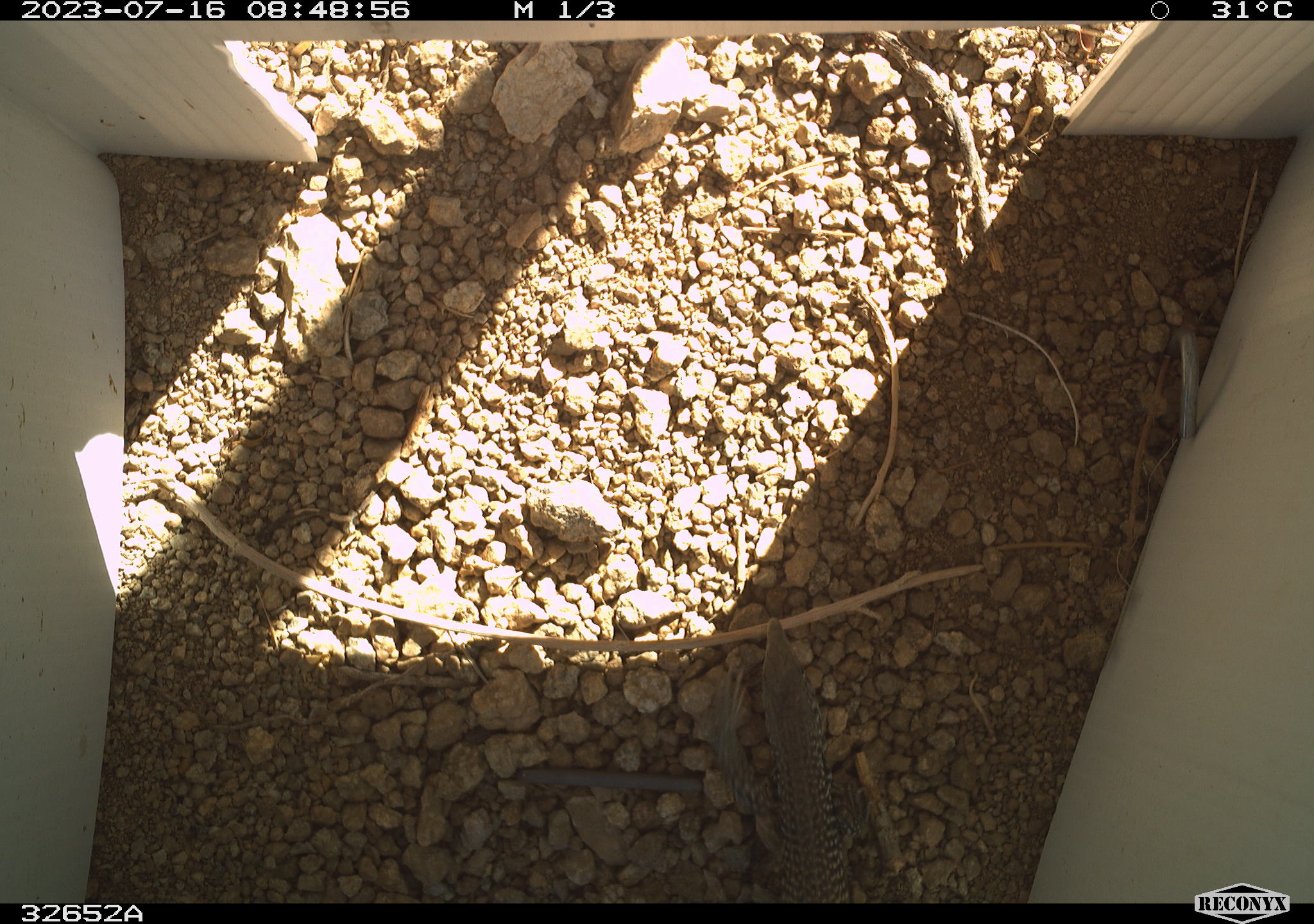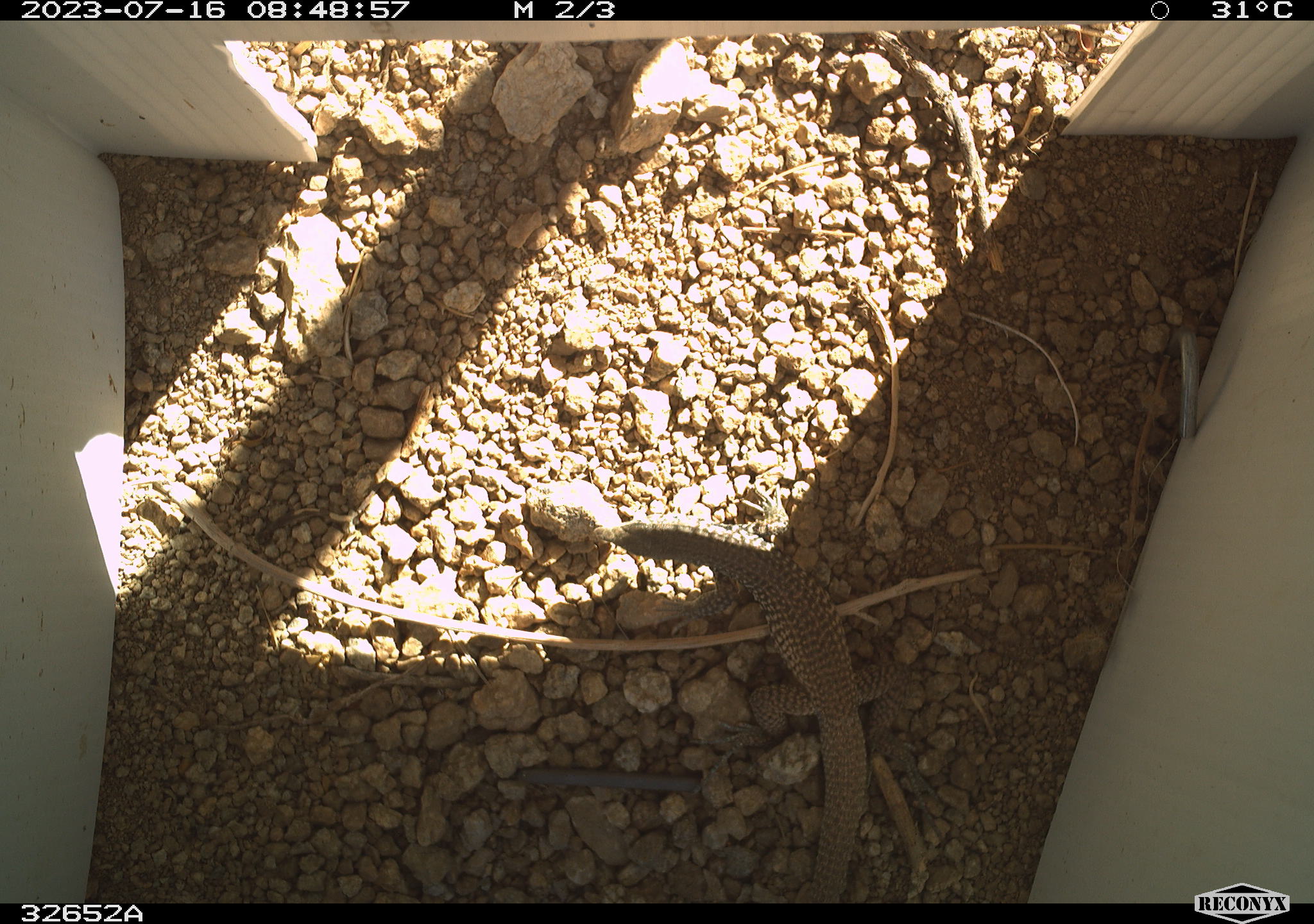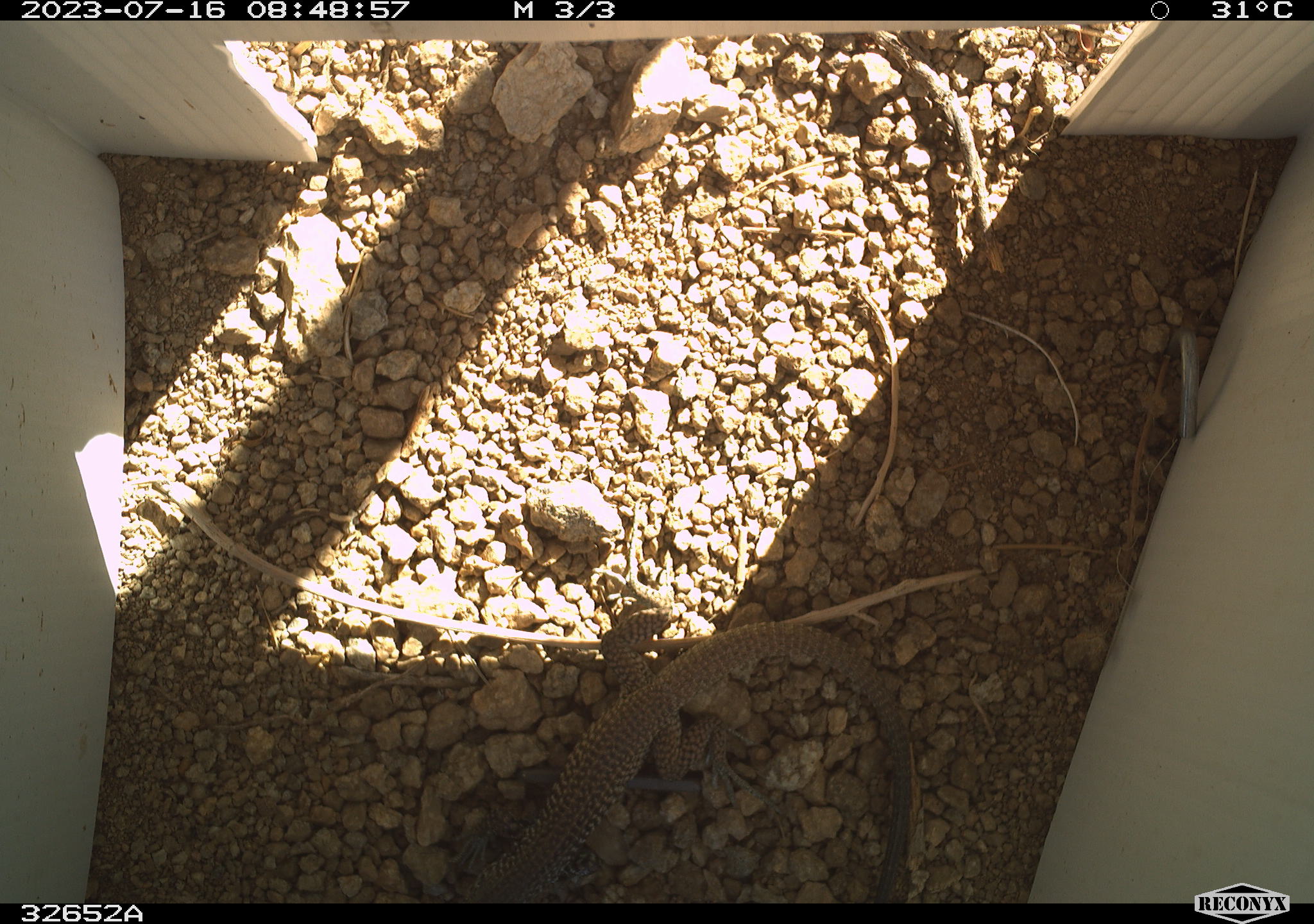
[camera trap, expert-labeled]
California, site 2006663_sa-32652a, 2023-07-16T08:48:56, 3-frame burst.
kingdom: Animalia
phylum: Chordata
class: Reptilia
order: Squamata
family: Teiidae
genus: Aspidoscelis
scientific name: Aspidoscelis tigris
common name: western whiptail